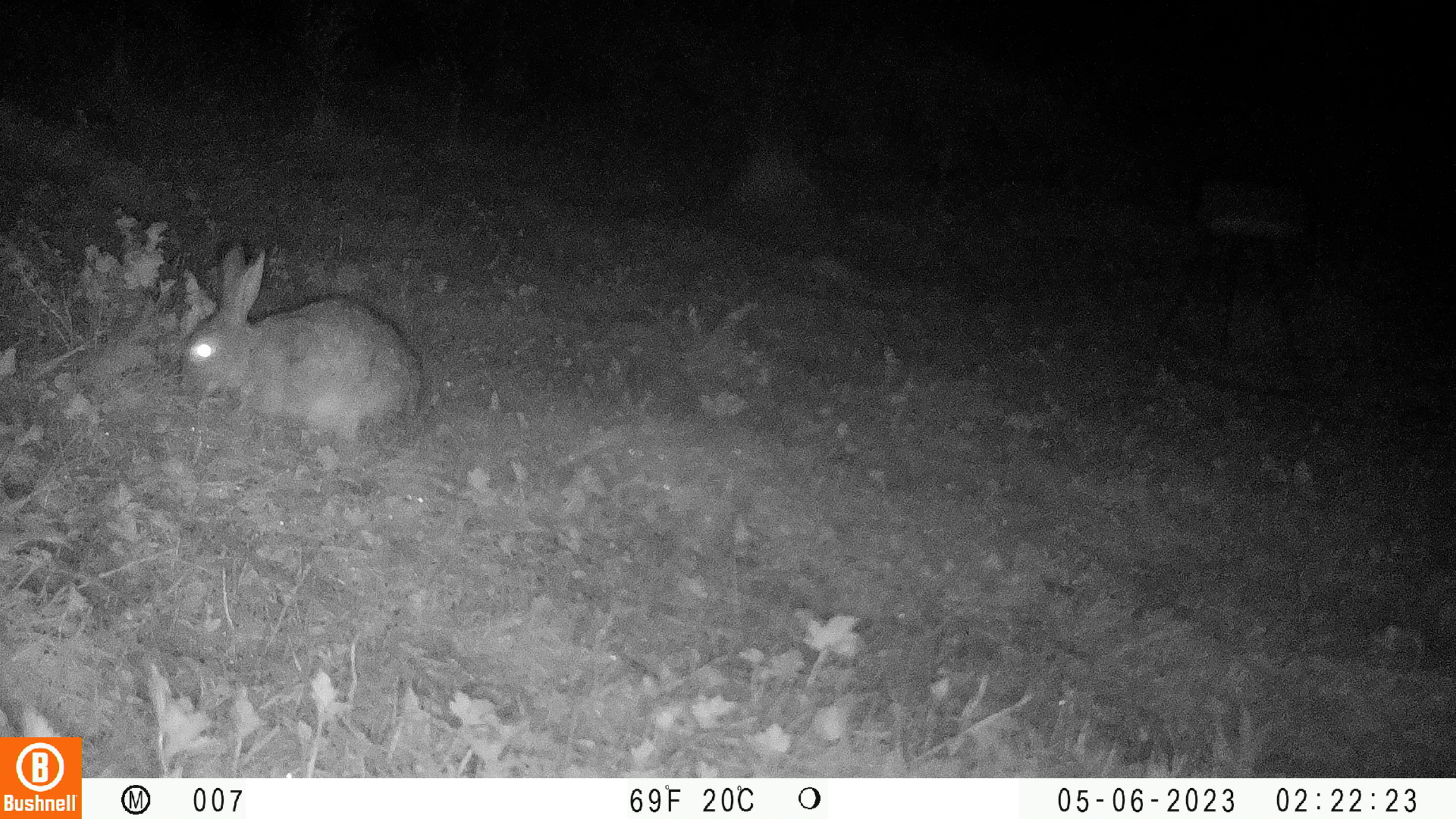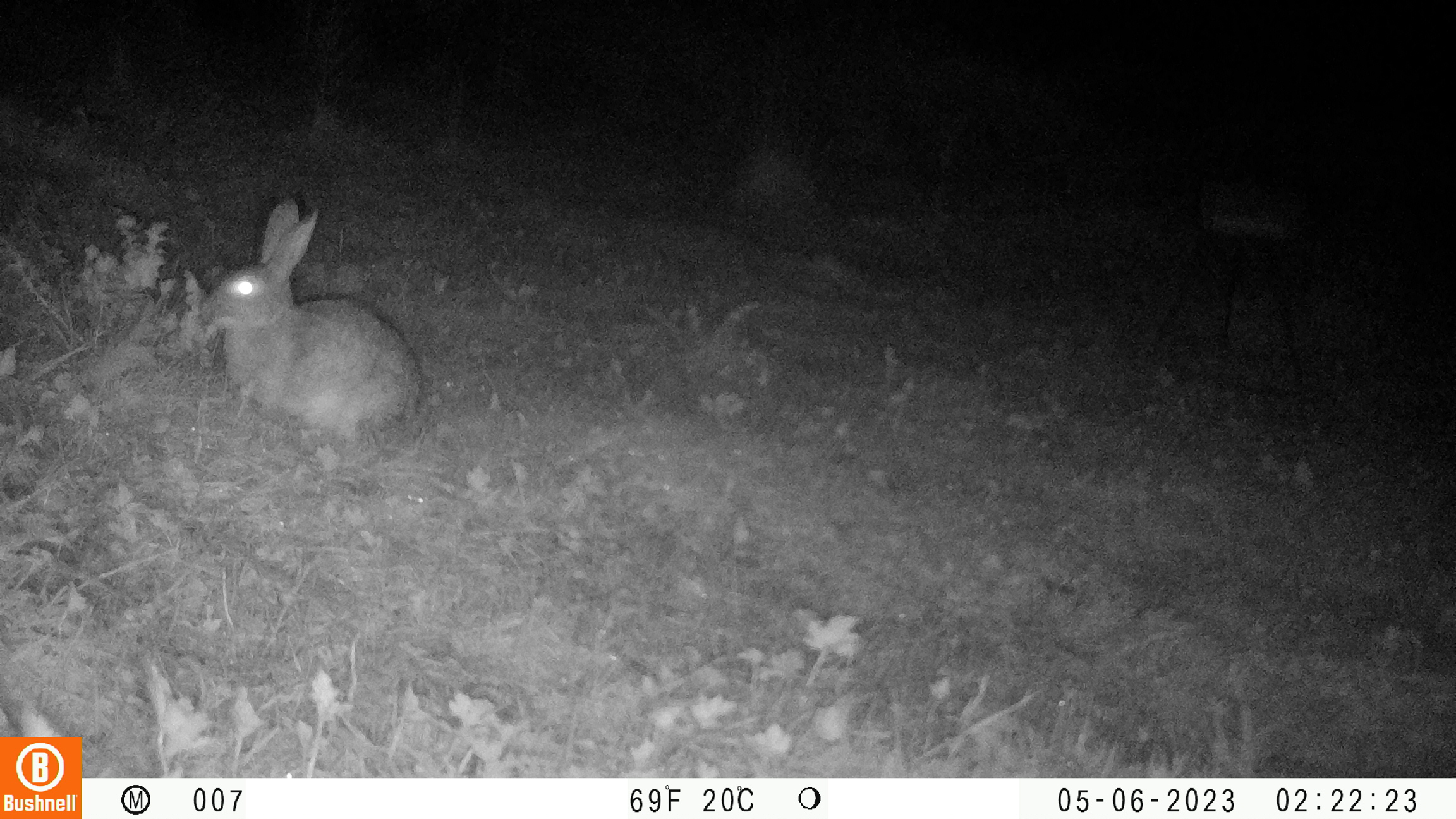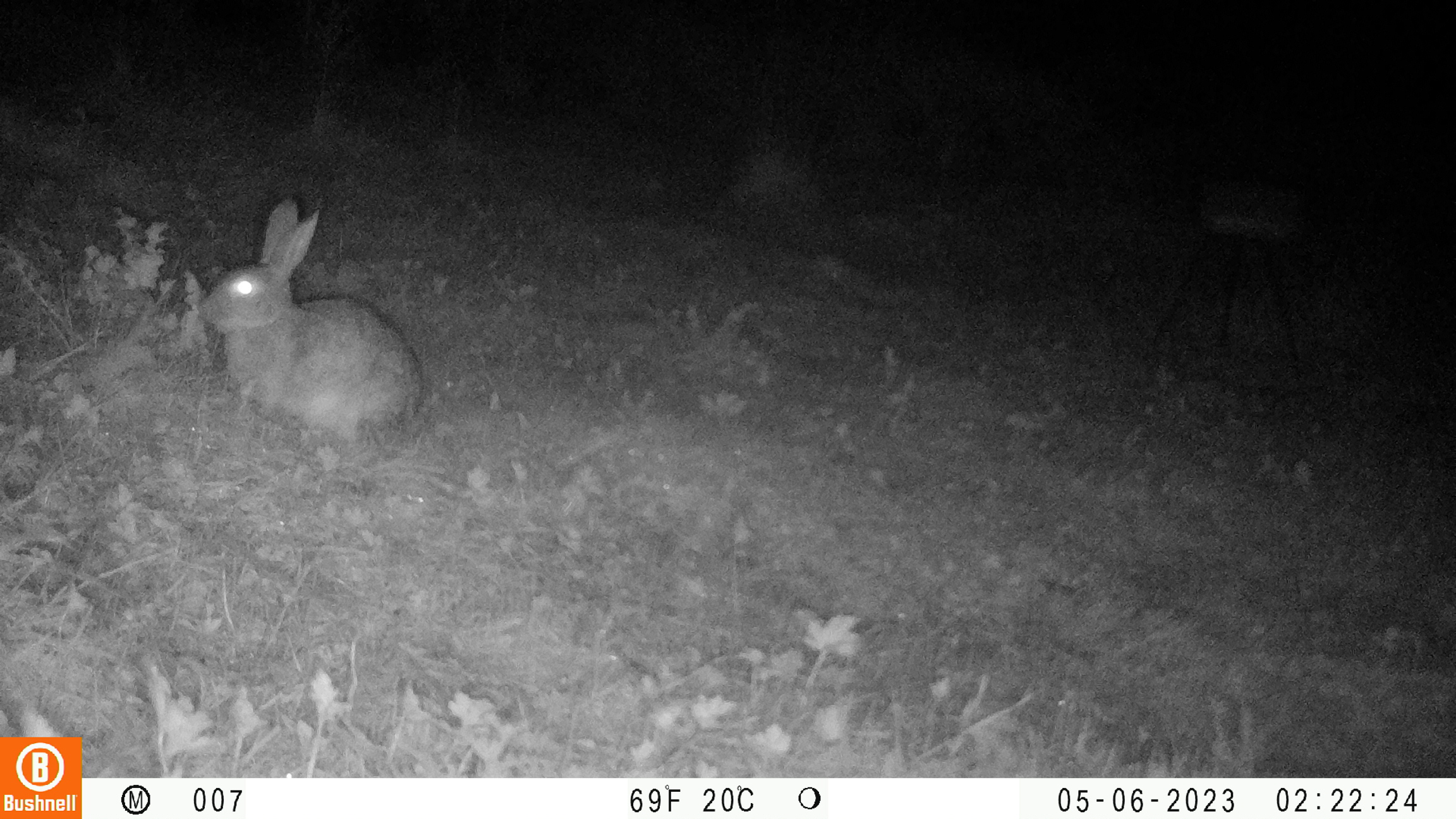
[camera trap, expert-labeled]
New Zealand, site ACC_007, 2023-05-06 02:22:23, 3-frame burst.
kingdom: Animalia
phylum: Chordata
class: Mammalia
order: Lagomorpha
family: Leporidae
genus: Oryctolagus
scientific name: Oryctolagus cuniculus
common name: european rabbit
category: rabbit